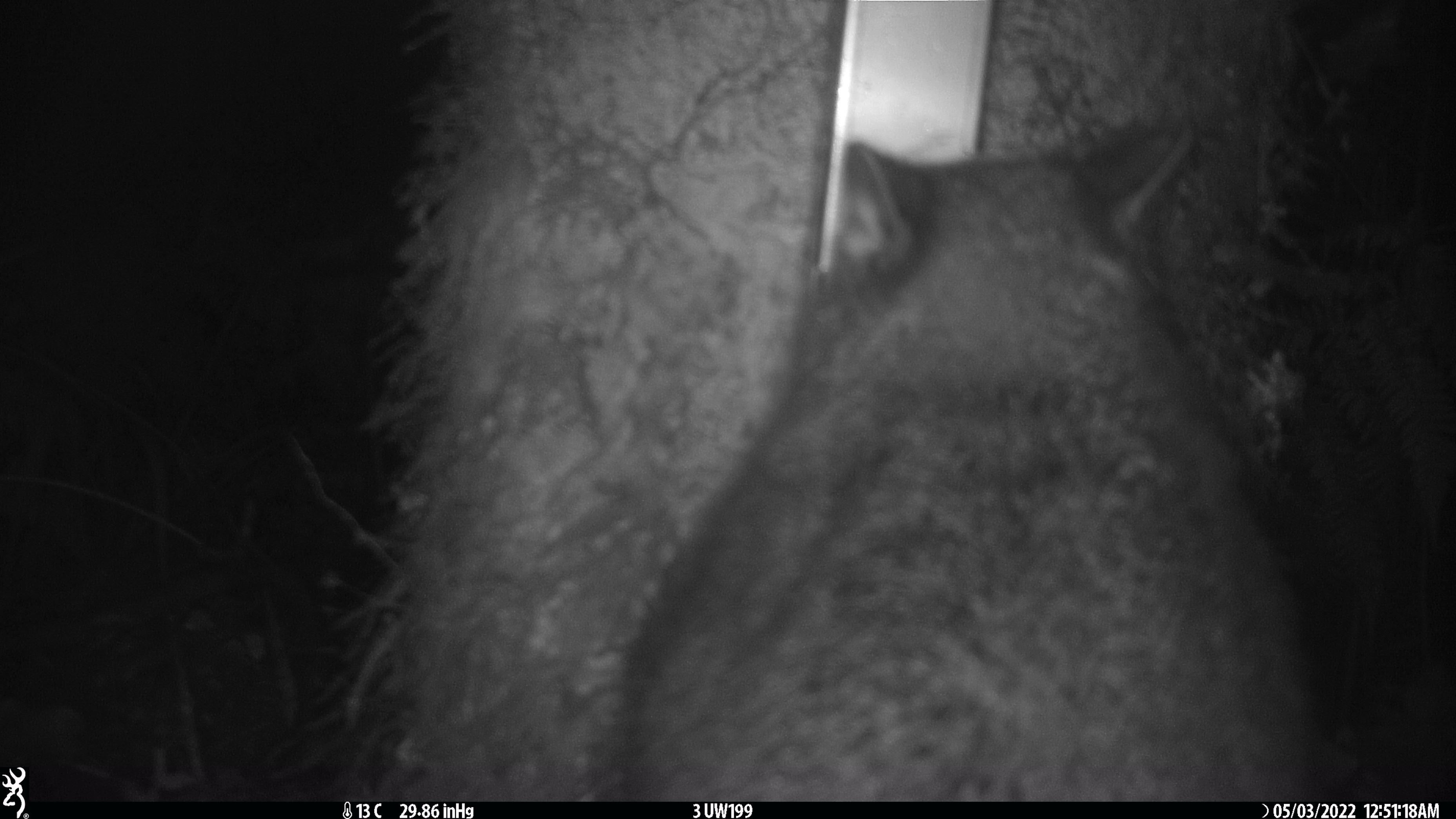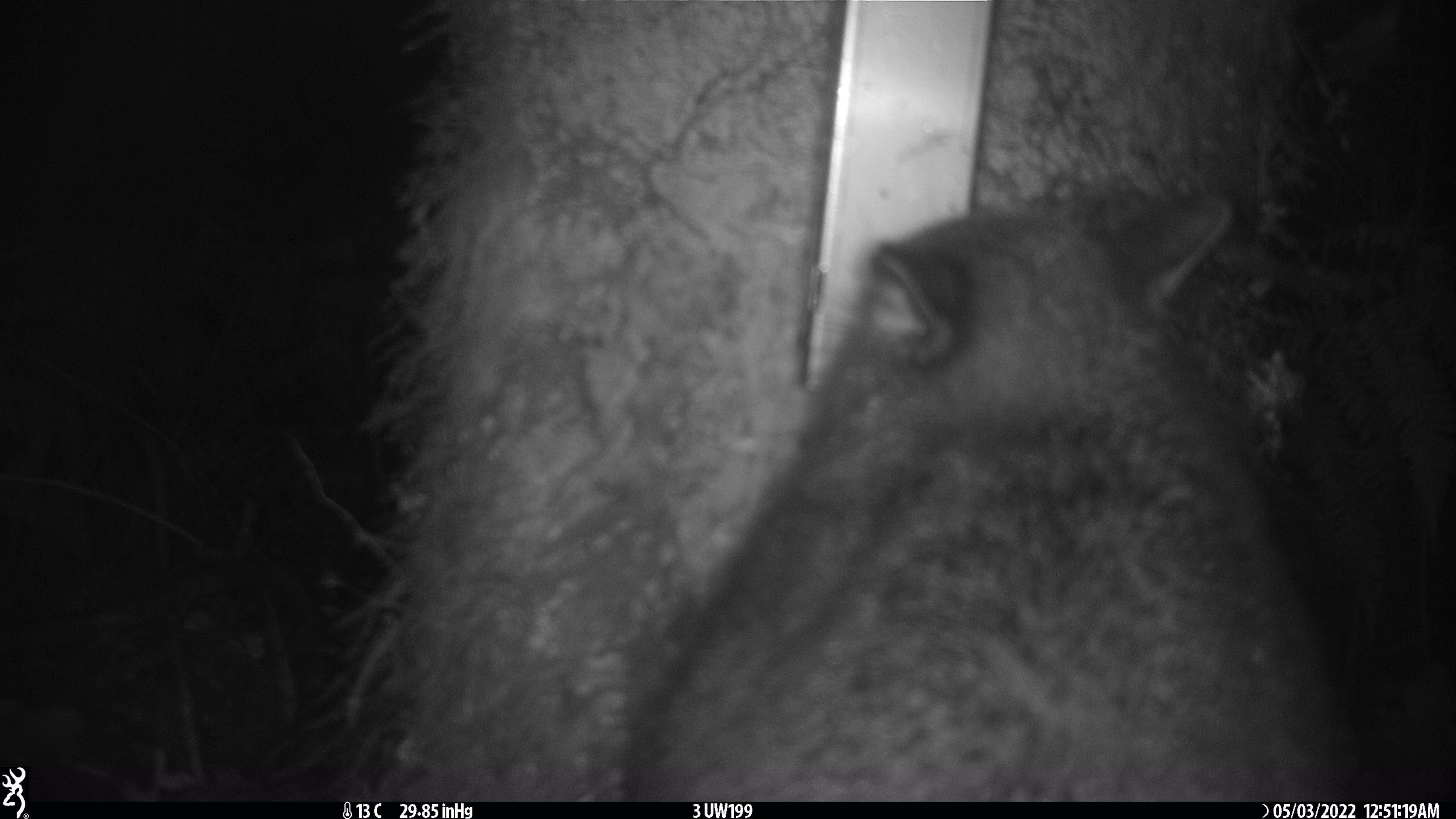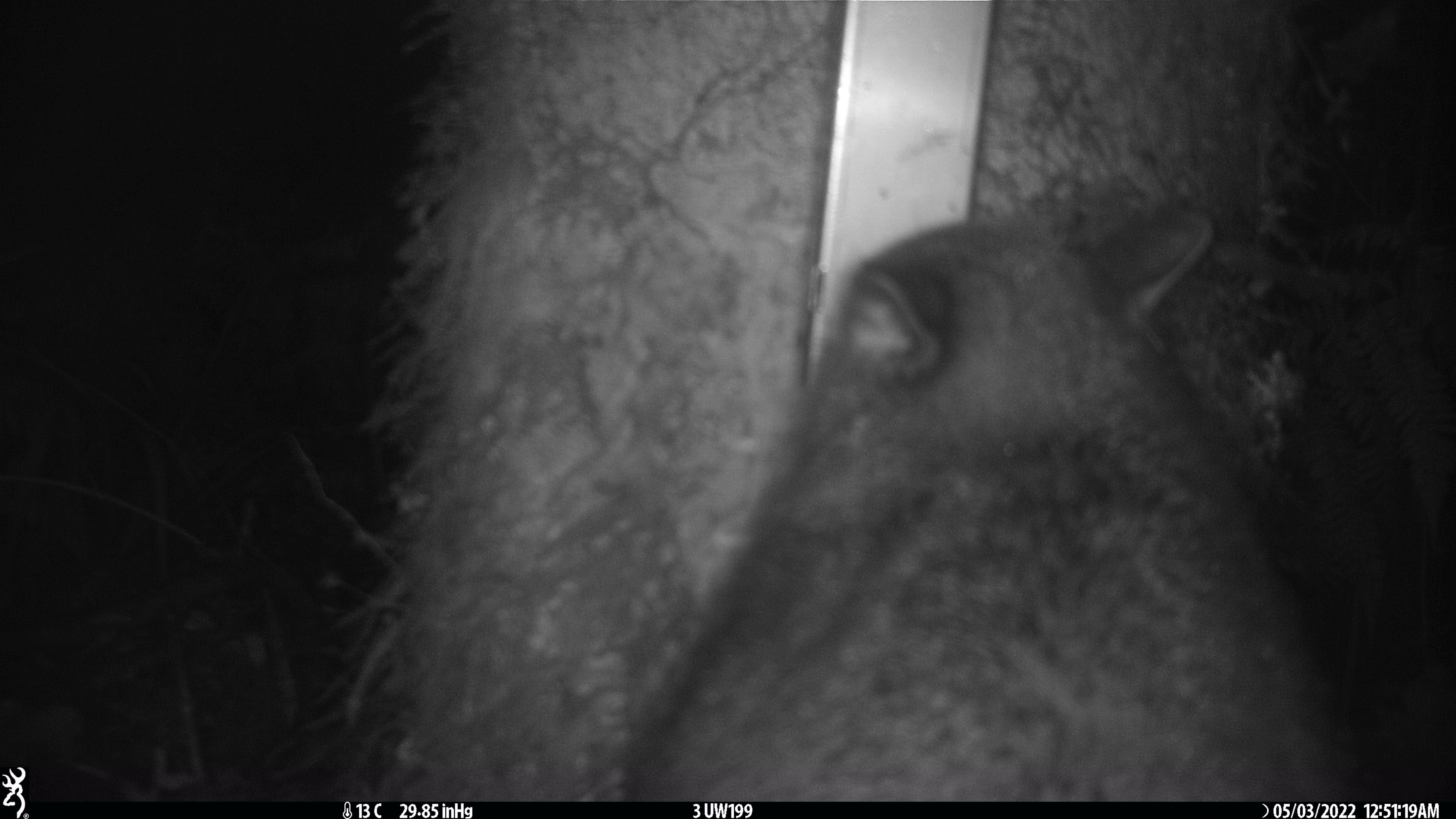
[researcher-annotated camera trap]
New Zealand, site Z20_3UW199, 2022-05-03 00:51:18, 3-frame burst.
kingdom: Animalia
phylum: Chordata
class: Mammalia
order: Diprotodontia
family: Phalangeridae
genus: Trichosurus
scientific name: Trichosurus vulpecula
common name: common brushtail possum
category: possum